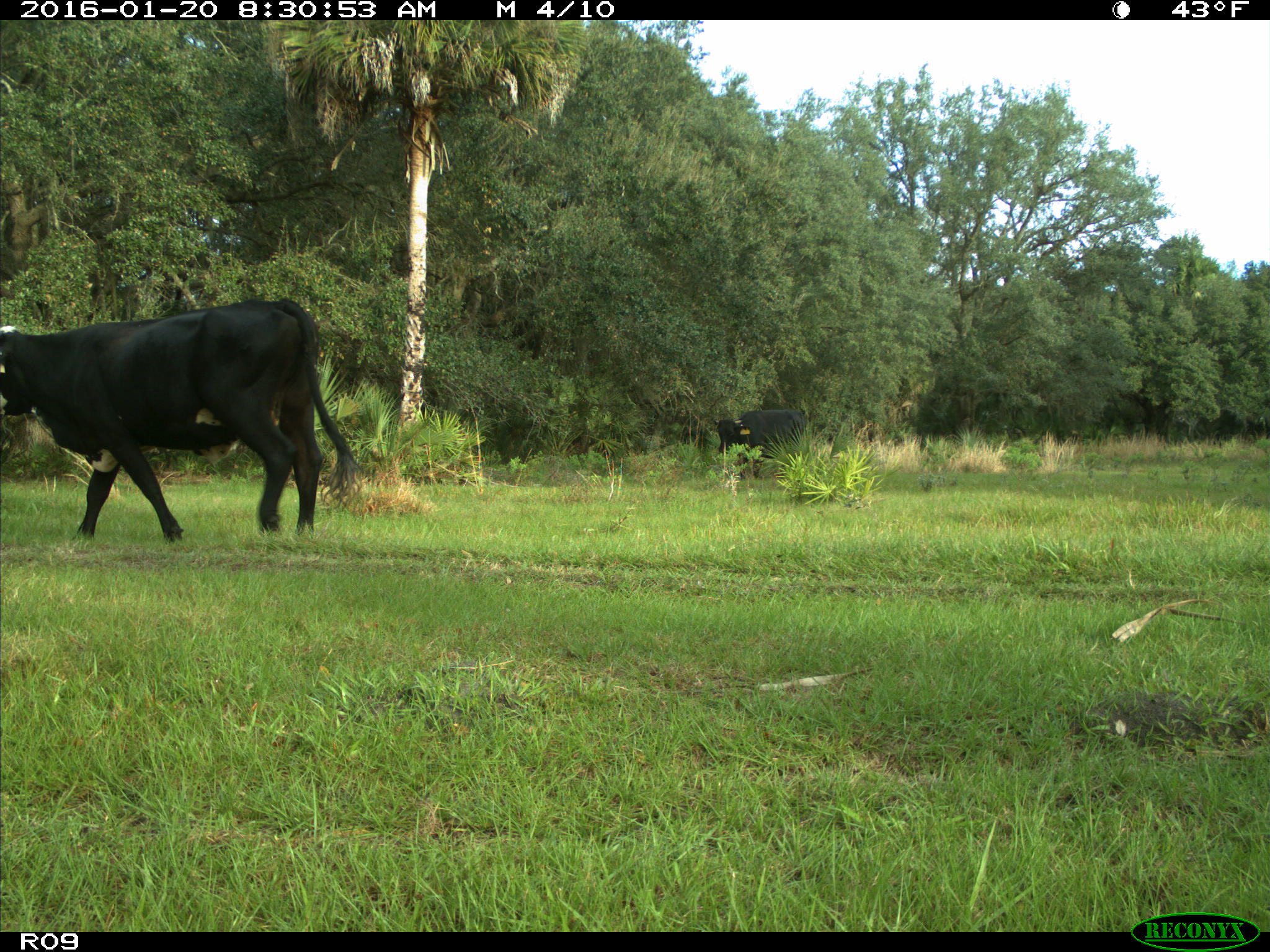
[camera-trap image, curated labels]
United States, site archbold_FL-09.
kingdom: Animalia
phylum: Chordata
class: Mammalia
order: Artiodactyla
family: Bovidae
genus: Bos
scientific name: Bos taurus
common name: domestic cow